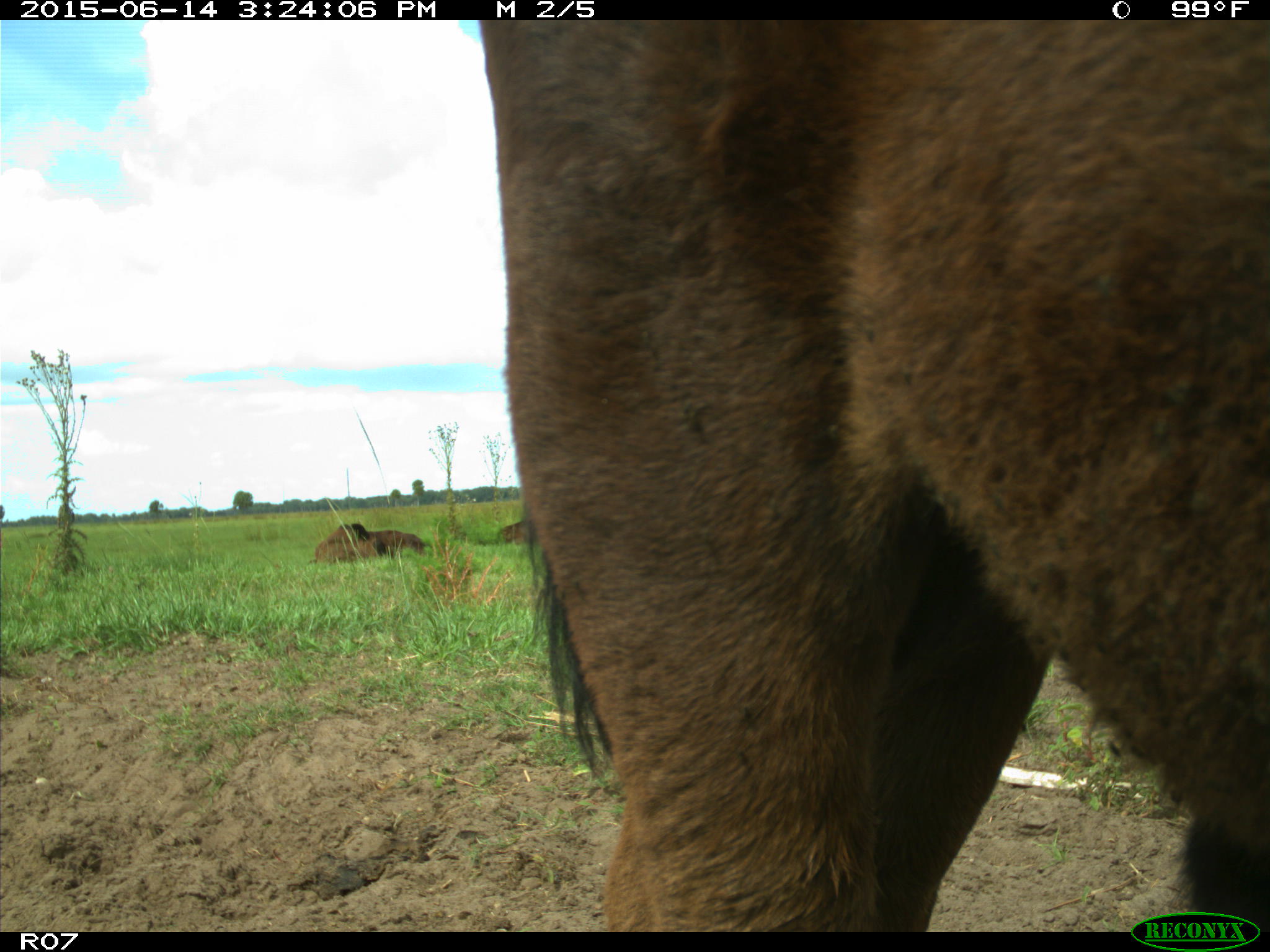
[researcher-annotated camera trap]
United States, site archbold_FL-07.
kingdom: Animalia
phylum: Chordata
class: Mammalia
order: Artiodactyla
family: Bovidae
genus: Bos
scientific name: Bos taurus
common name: domestic cow